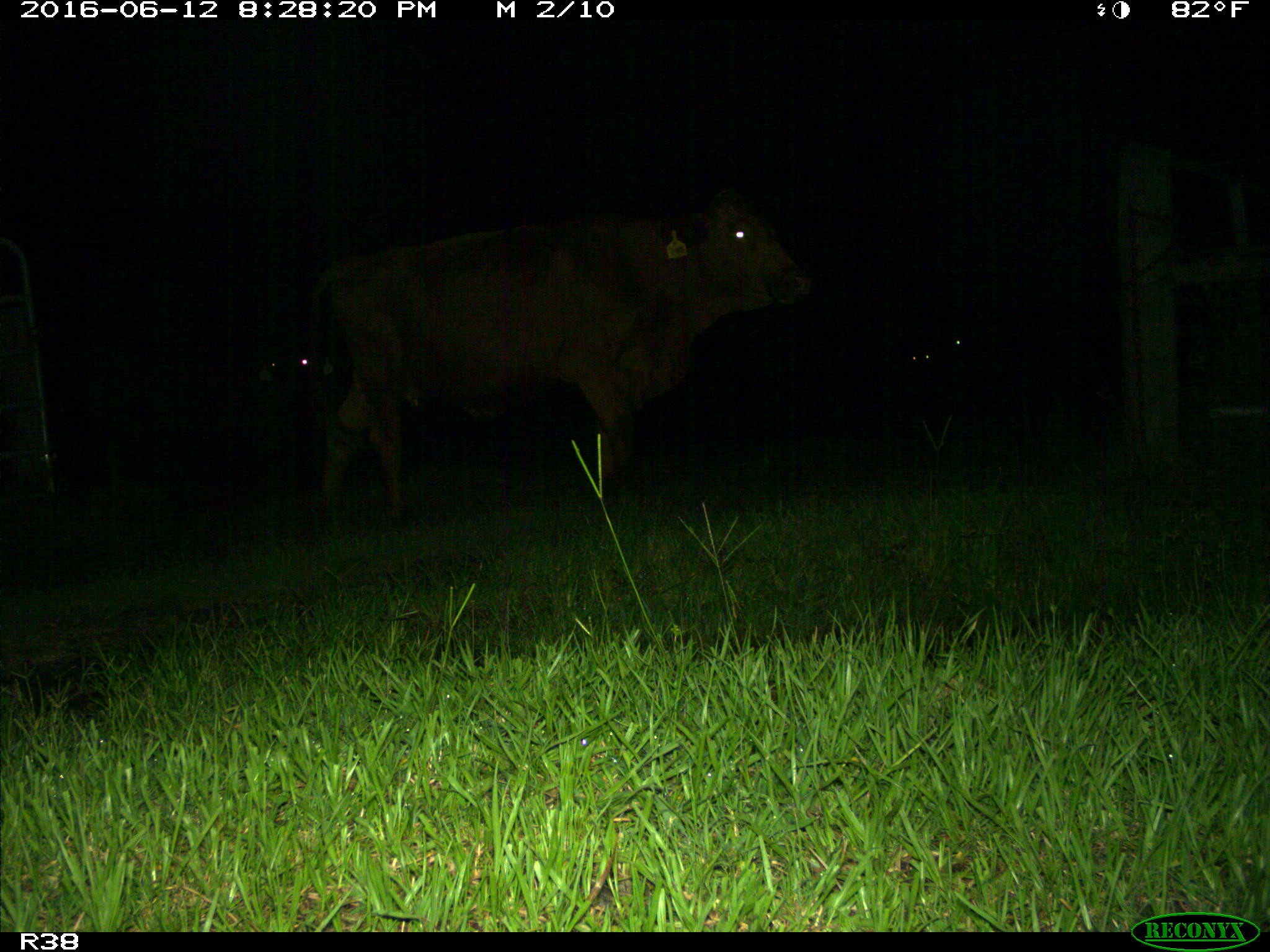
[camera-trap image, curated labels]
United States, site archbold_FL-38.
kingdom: Animalia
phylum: Chordata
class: Mammalia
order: Artiodactyla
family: Bovidae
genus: Bos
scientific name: Bos taurus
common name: domestic cow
Bos taurus (domestic cow).